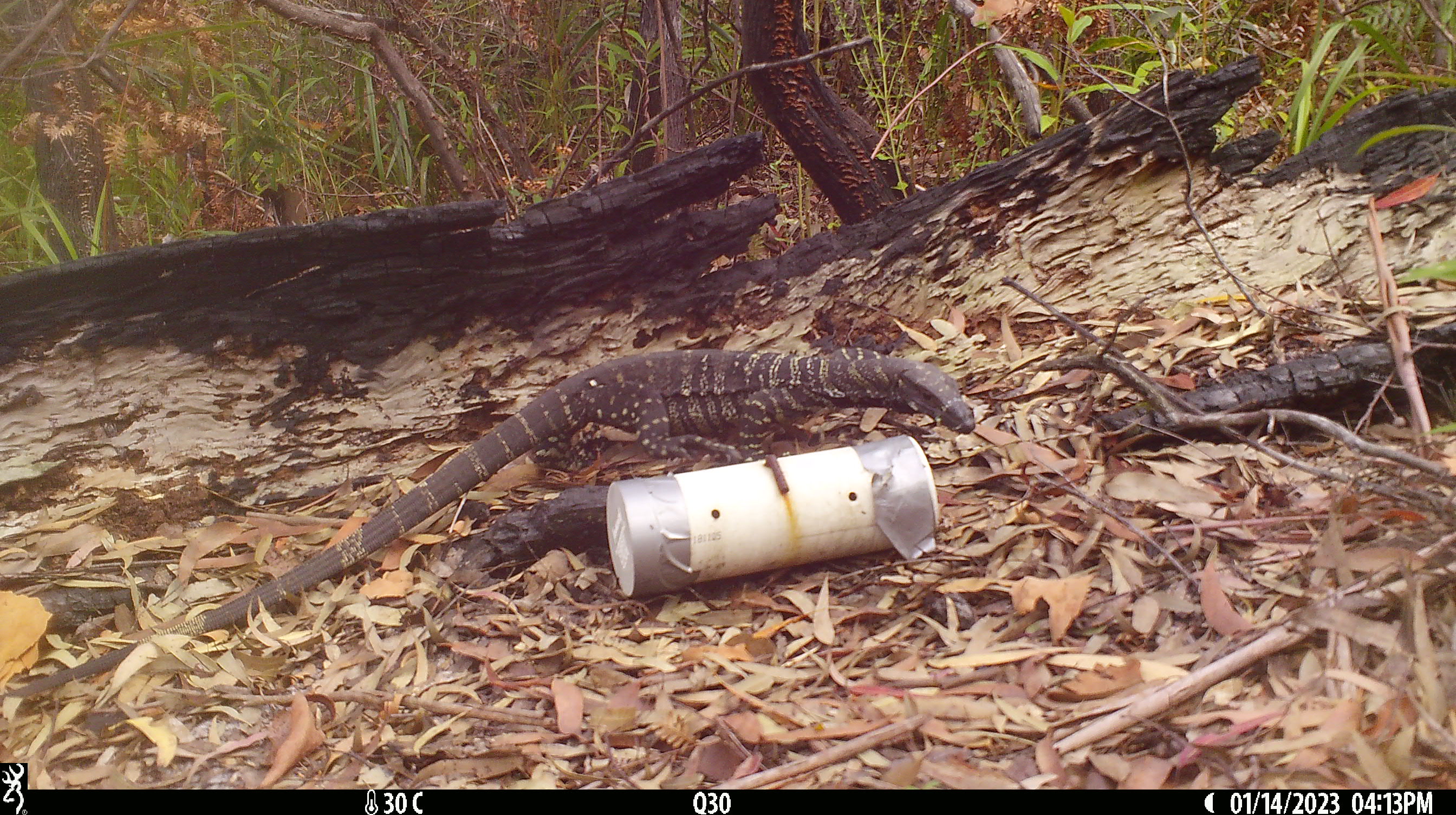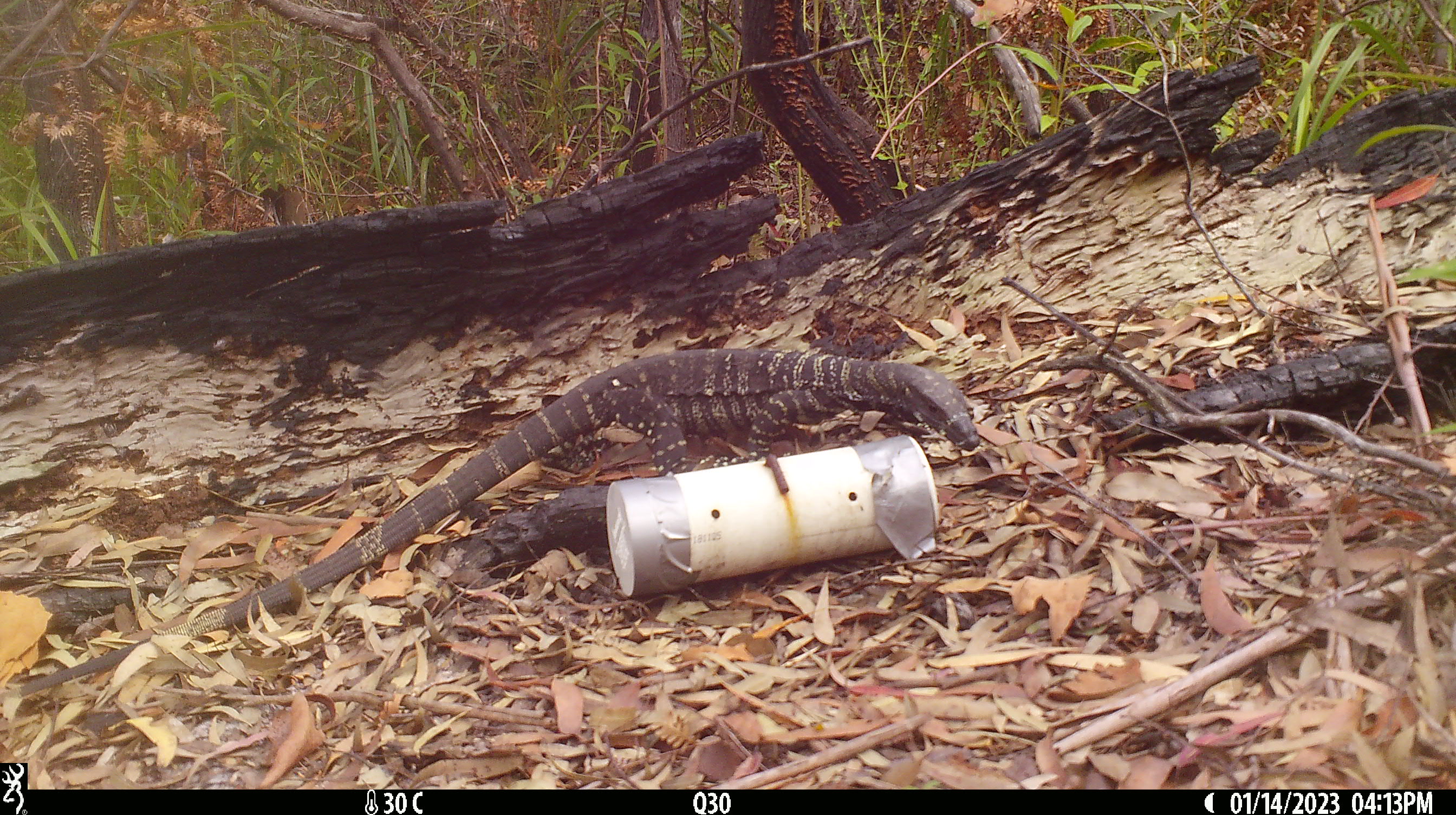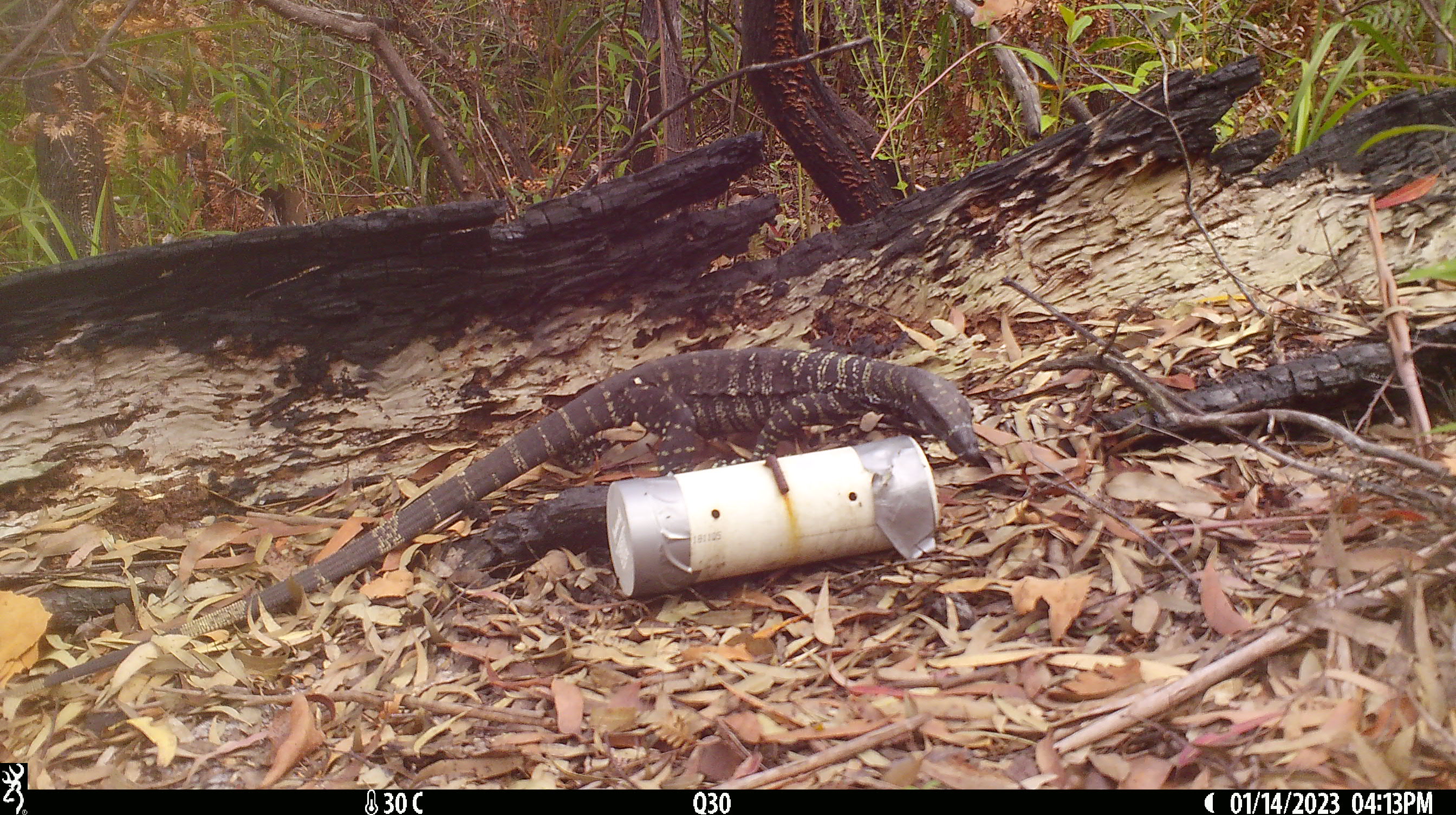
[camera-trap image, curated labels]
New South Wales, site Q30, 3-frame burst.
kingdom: Animalia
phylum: Chordata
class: Reptilia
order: Squamata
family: Varanidae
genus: Varanus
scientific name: Varanus varius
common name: lace monitor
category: goanna